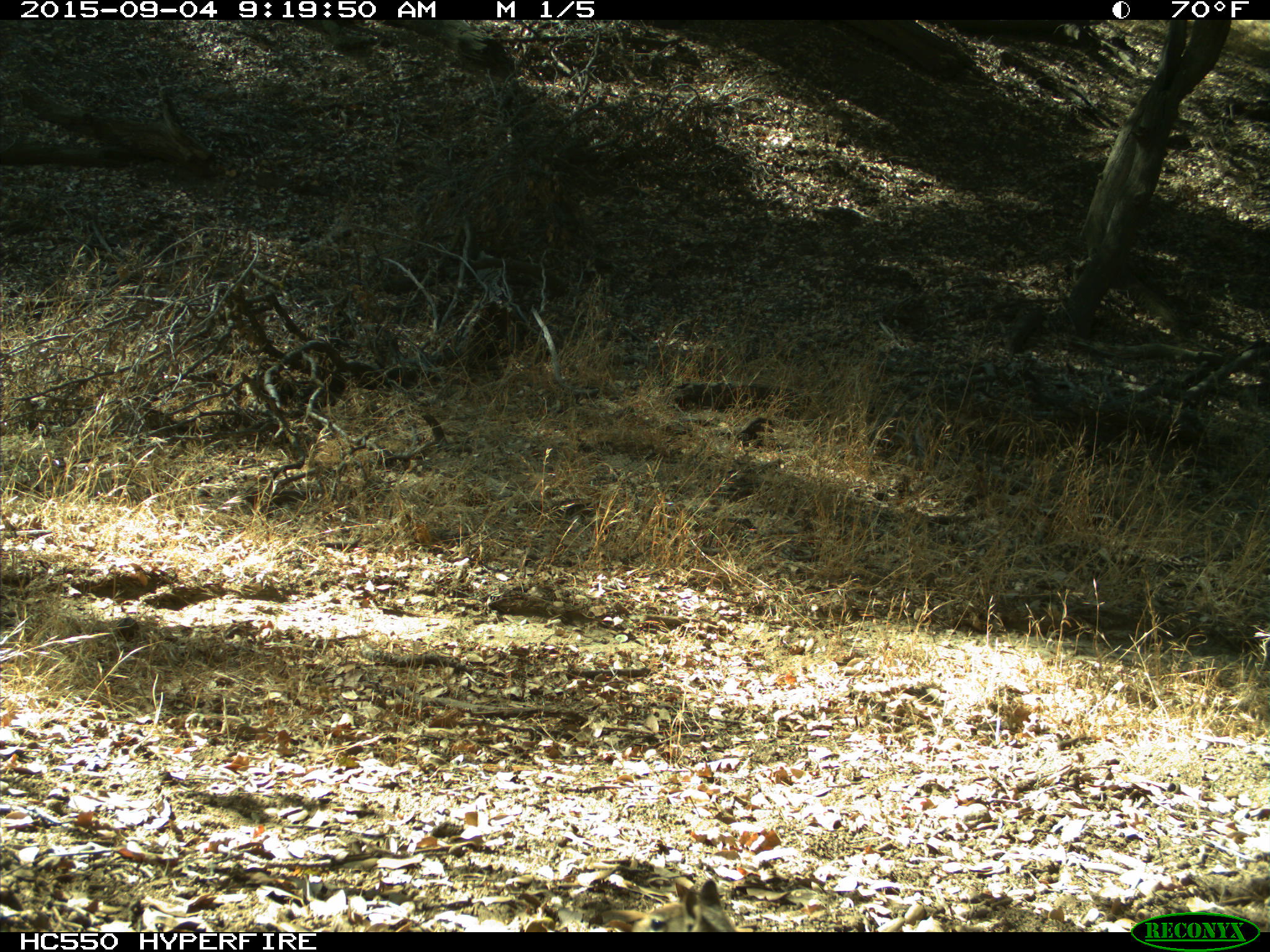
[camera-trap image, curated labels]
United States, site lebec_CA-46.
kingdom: Animalia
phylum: Chordata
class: Mammalia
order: Rodentia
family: Sciuridae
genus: Otospermophilus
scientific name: Otospermophilus beecheyi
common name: california ground squirrel